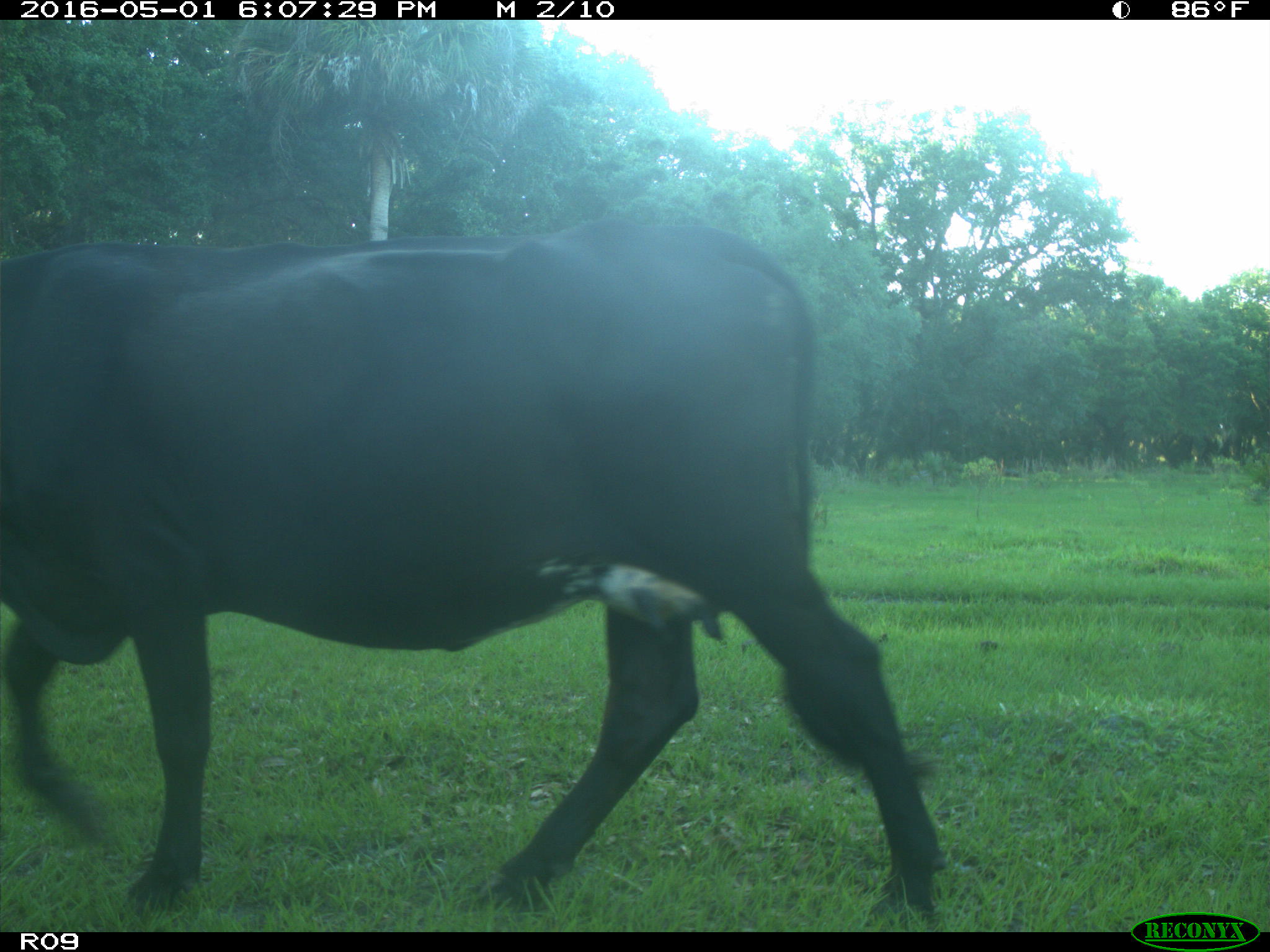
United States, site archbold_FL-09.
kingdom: Animalia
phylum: Chordata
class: Mammalia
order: Artiodactyla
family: Bovidae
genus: Bos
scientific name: Bos taurus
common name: domestic cow